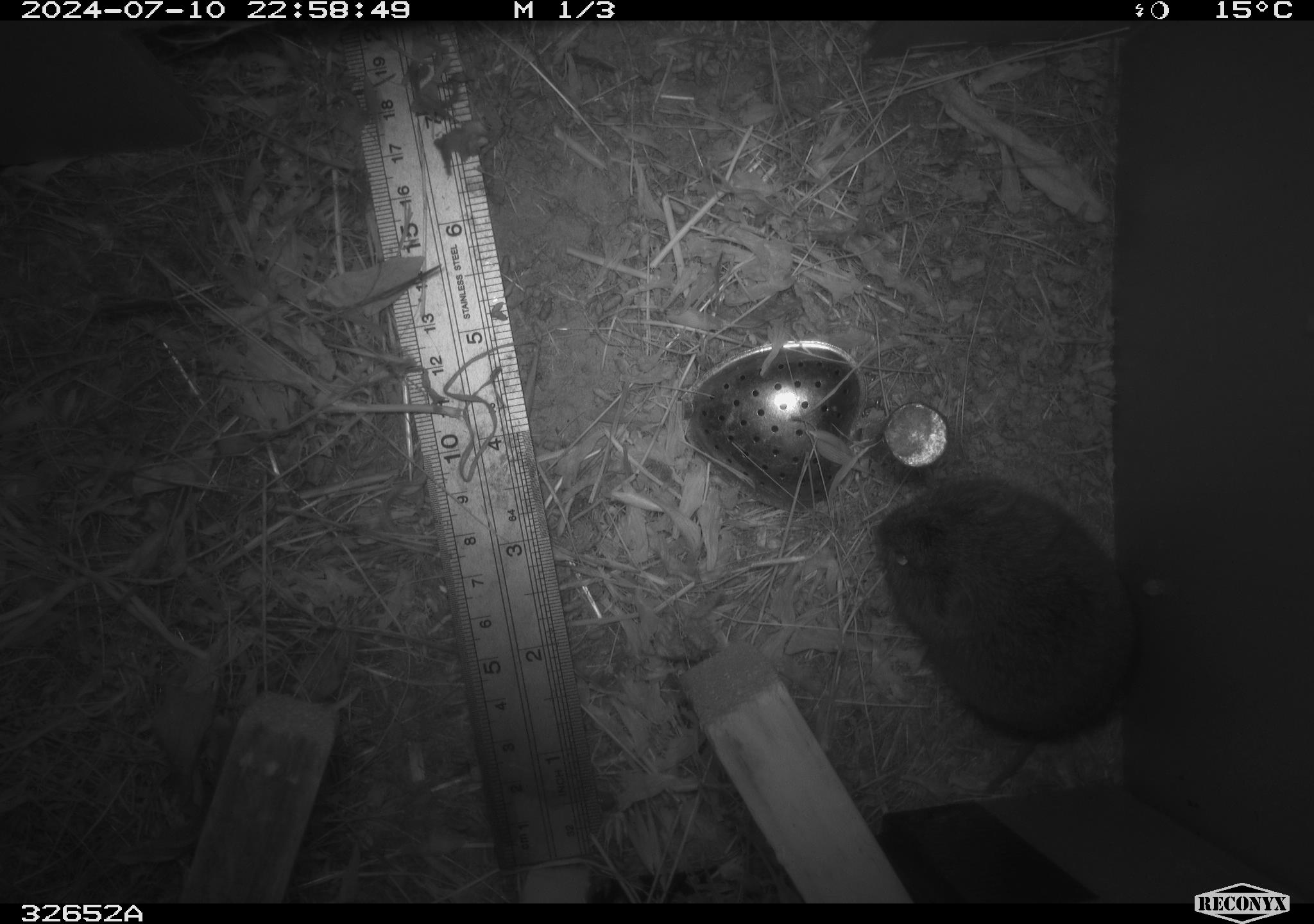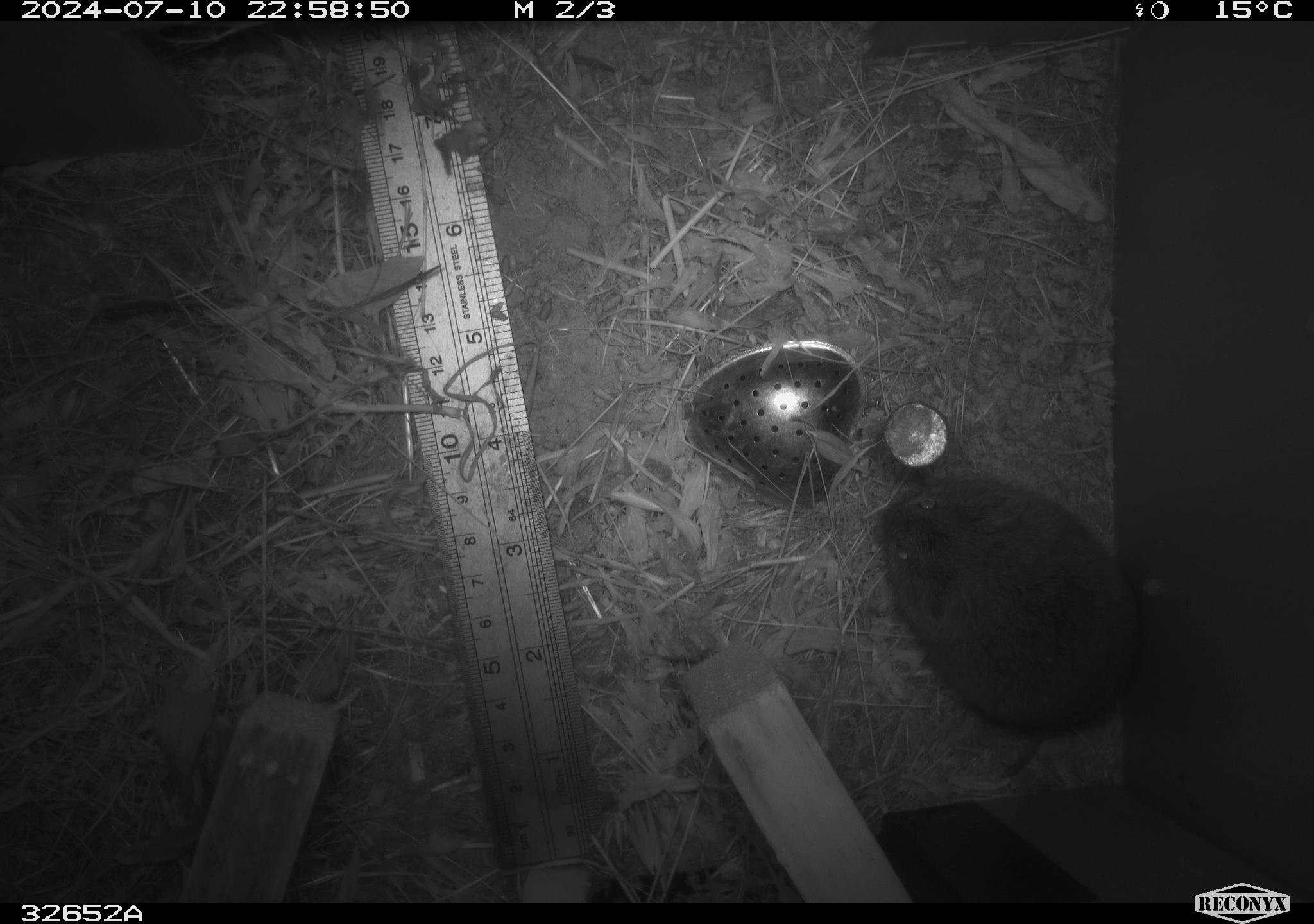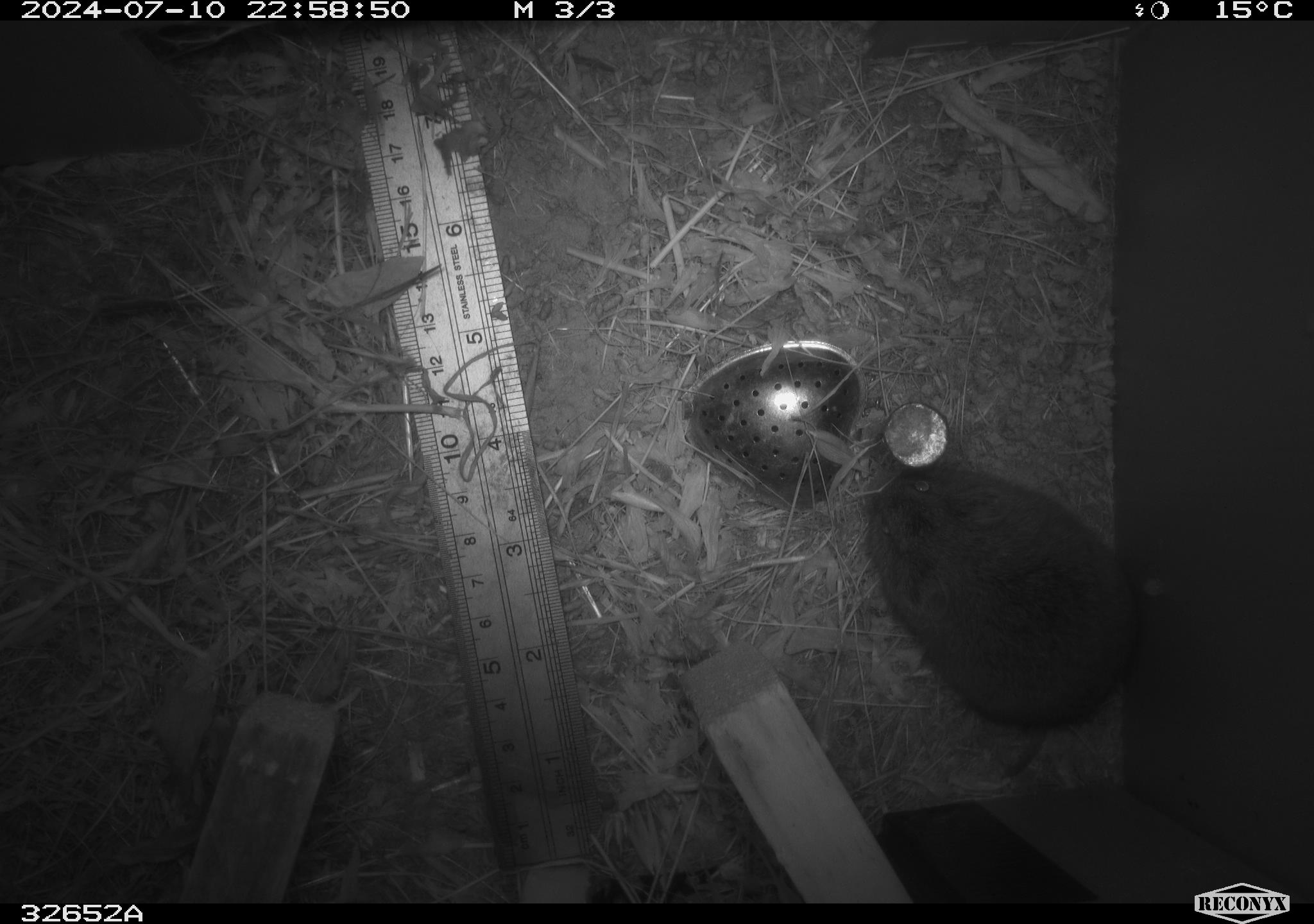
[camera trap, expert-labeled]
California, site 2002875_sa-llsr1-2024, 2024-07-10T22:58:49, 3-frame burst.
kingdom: Animalia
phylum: Chordata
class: Mammalia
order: Rodentia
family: Cricetidae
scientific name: Arvicolinae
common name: voles, lemmings, and muskrats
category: arvicolinae subfamily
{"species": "arvicolinae subfamily (voles, lemmings, and muskrats) (Arvicolinae)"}